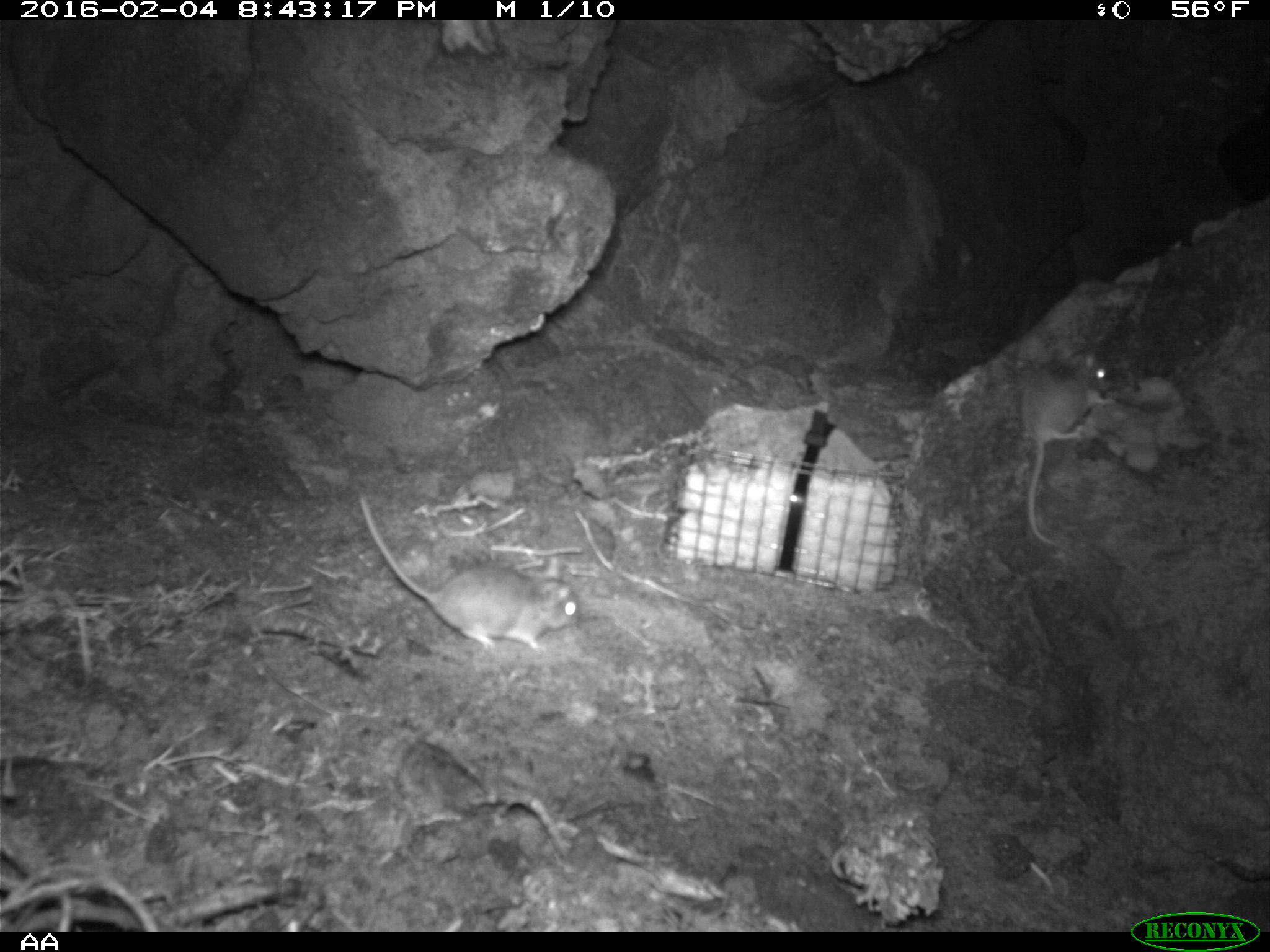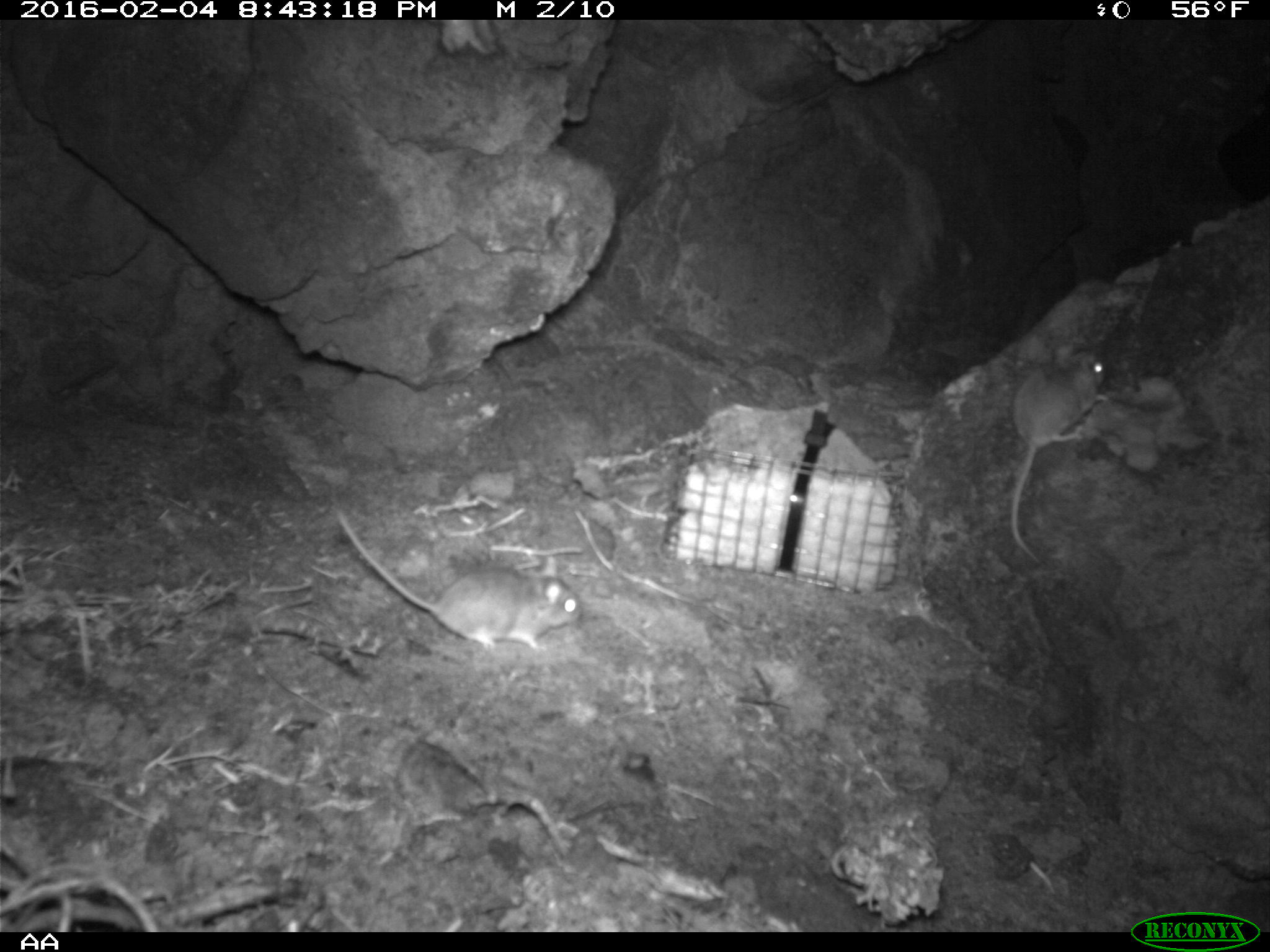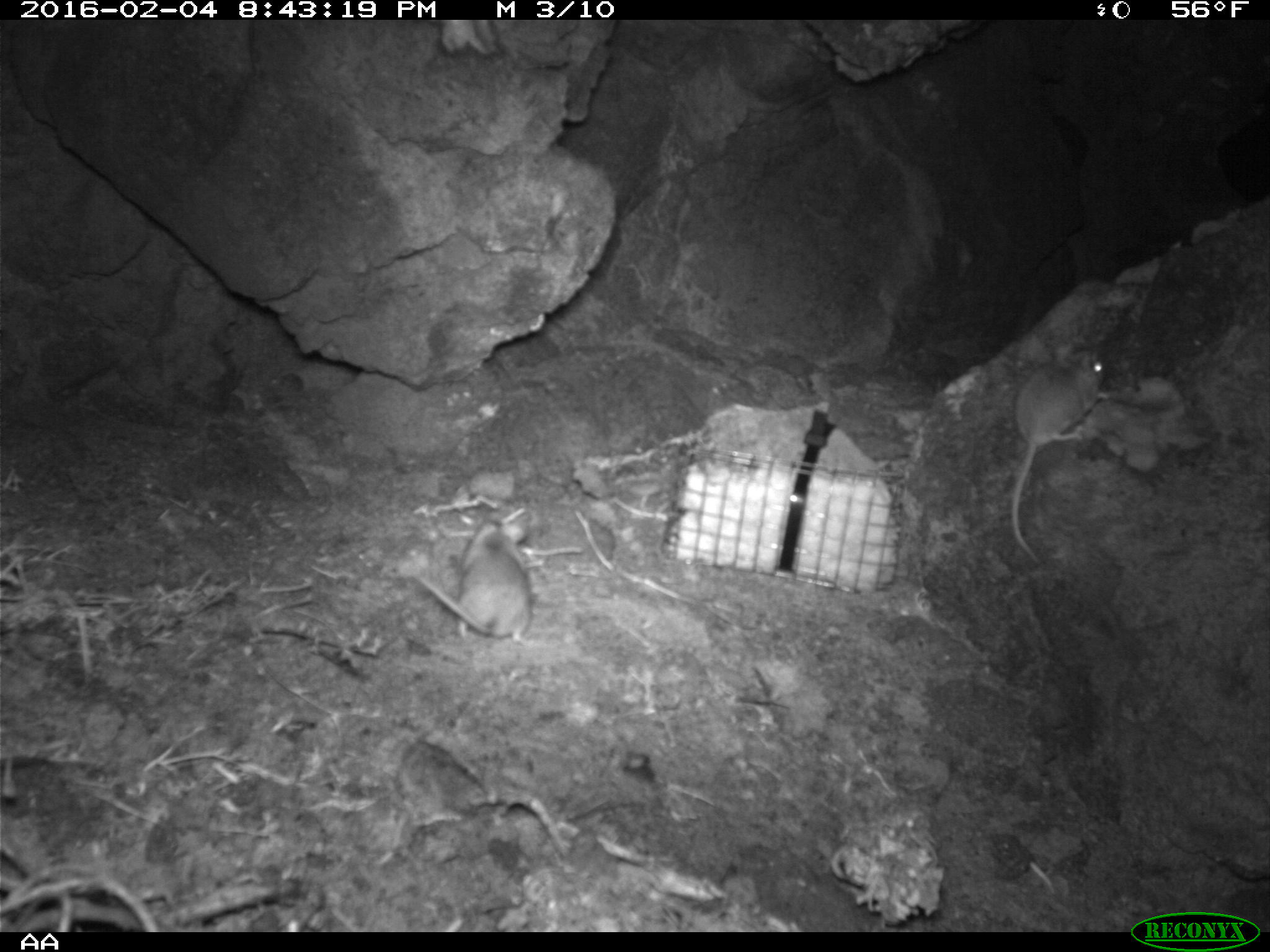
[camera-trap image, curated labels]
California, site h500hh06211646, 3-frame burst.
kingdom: Animalia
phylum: Chordata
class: Mammalia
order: Rodentia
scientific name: Rodentia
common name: rodent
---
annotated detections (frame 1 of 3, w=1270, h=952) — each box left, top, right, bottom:
rodent: 357, 489, 577, 653; 1018, 350, 1117, 553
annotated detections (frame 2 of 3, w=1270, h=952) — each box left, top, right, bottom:
rodent: 331, 513, 584, 654; 1007, 342, 1110, 564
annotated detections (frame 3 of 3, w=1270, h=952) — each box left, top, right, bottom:
rodent: 1010, 349, 1111, 563; 419, 516, 533, 641